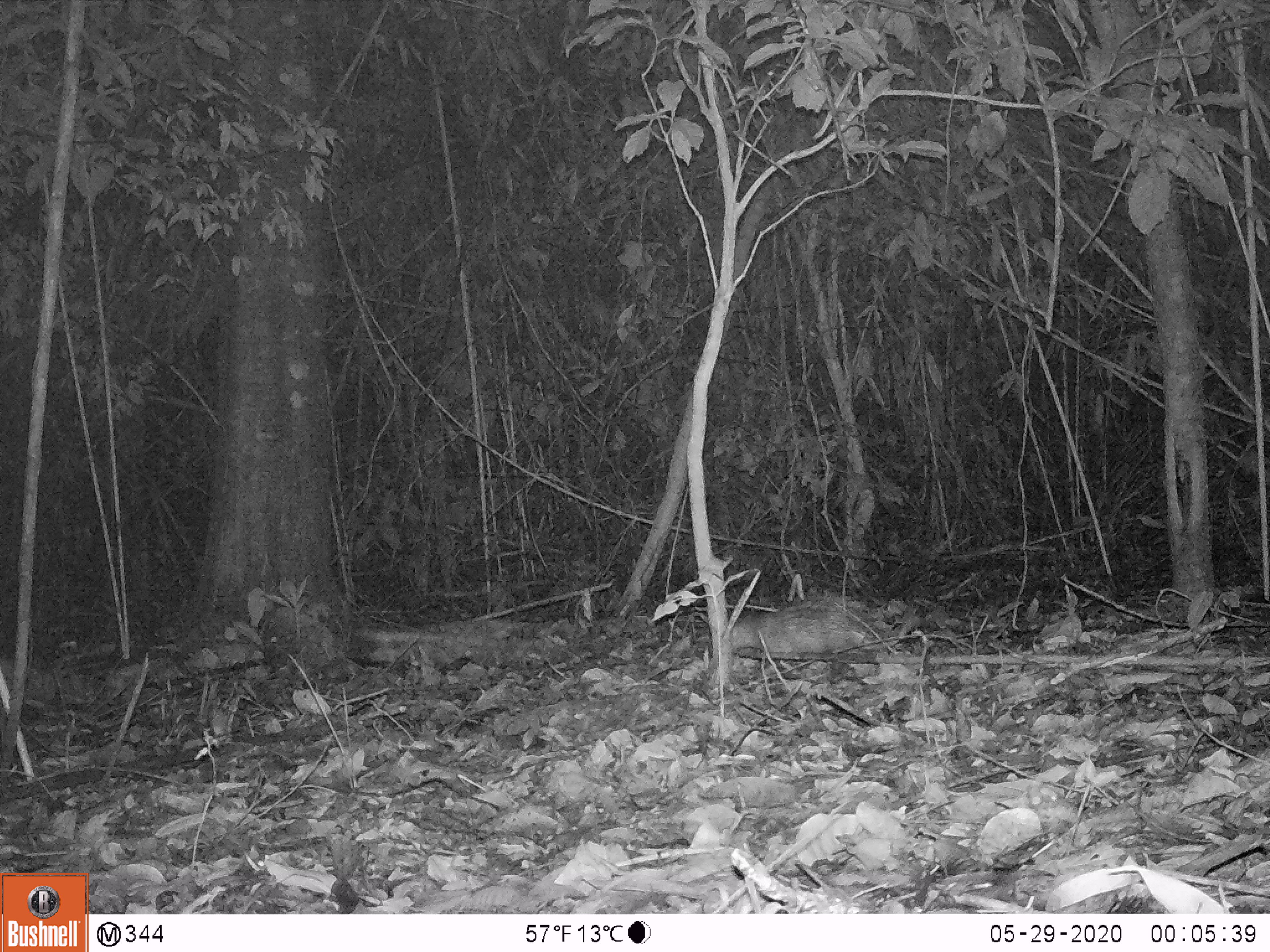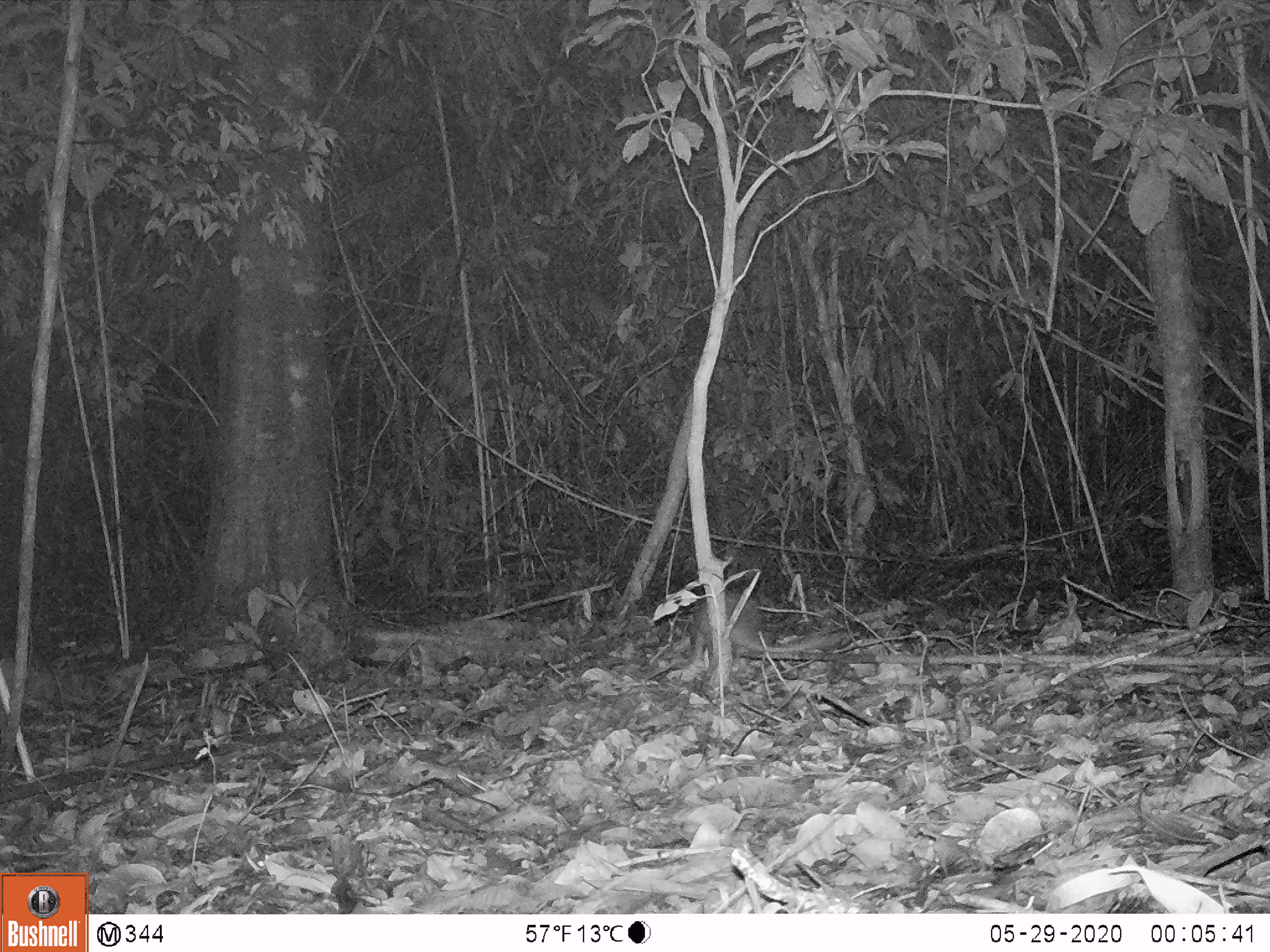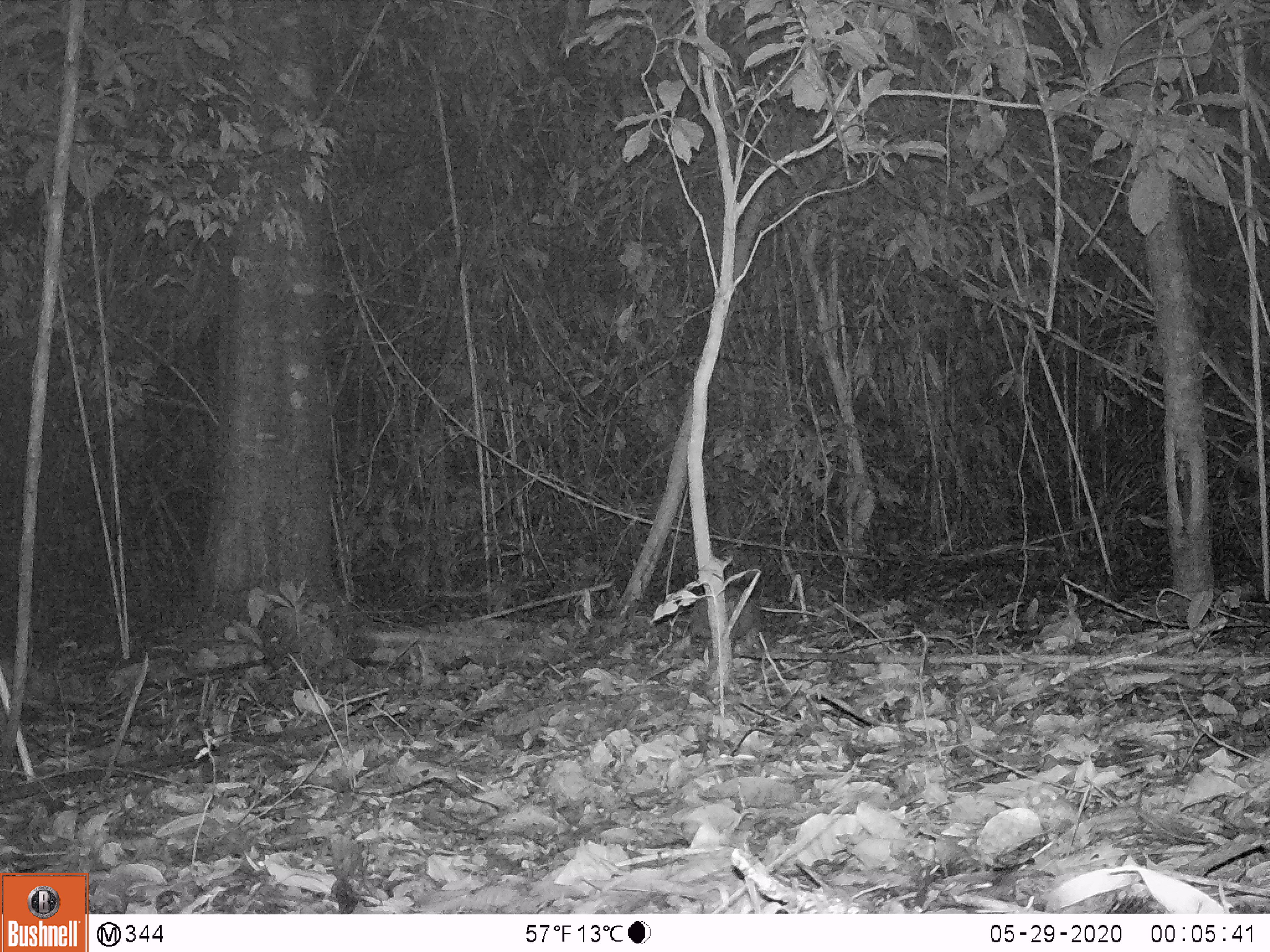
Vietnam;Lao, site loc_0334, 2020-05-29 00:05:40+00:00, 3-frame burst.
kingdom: Animalia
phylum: Chordata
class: Mammalia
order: Rodentia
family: Hystricidae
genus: Atherurus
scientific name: Atherurus macrourus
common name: asiatic brush-tailed porcupine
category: asiatic brush tailed porcupine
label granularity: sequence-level